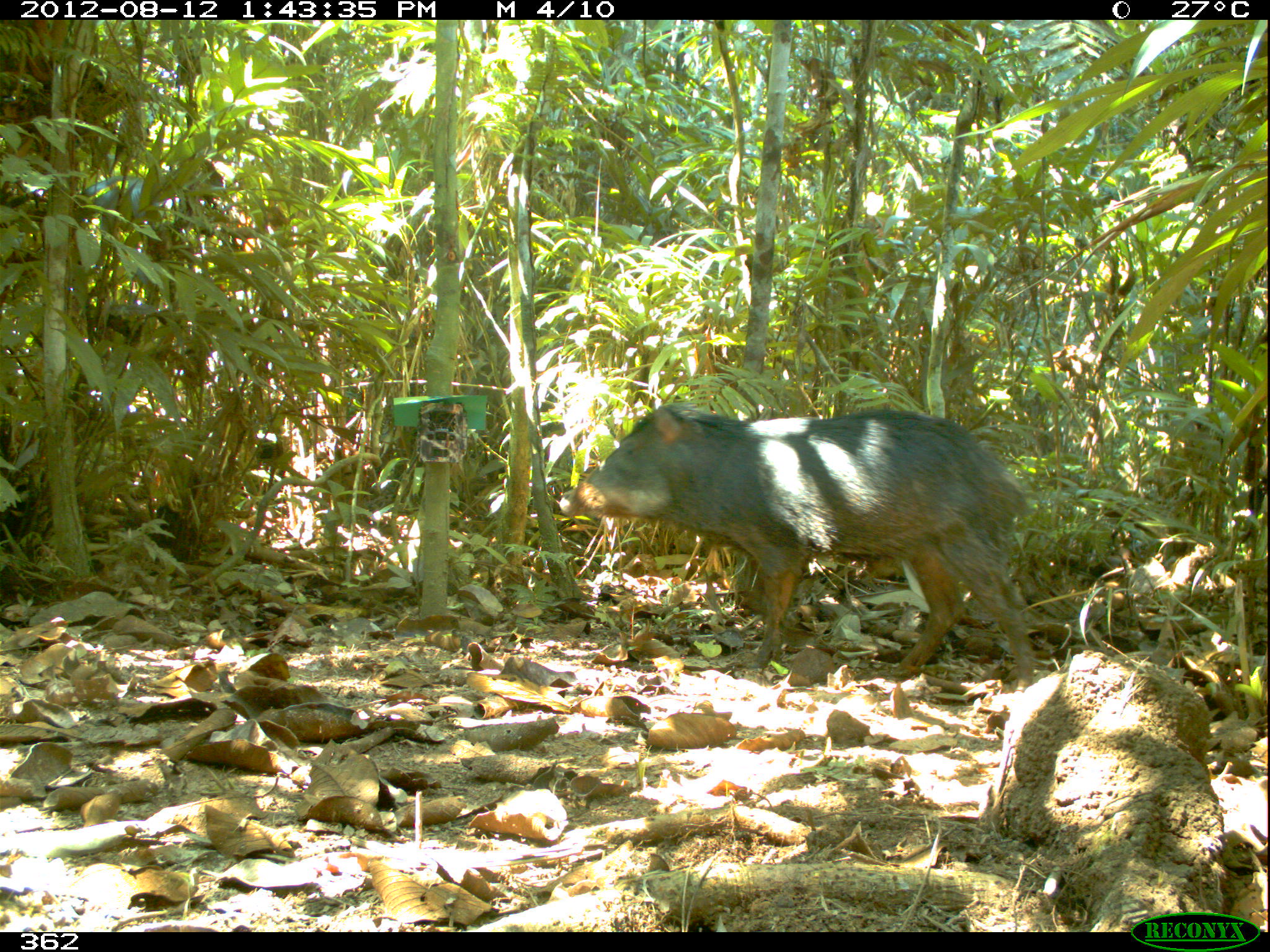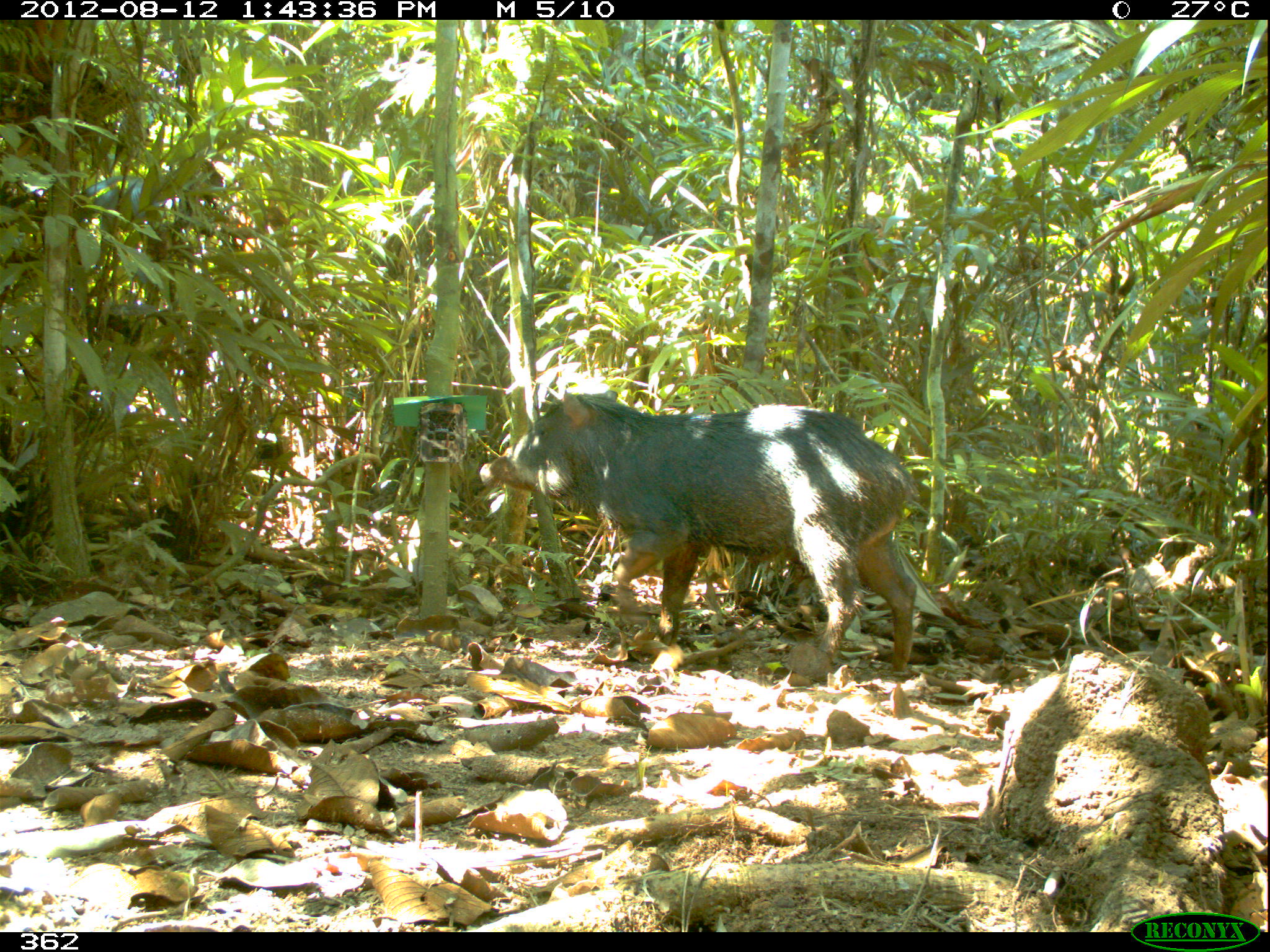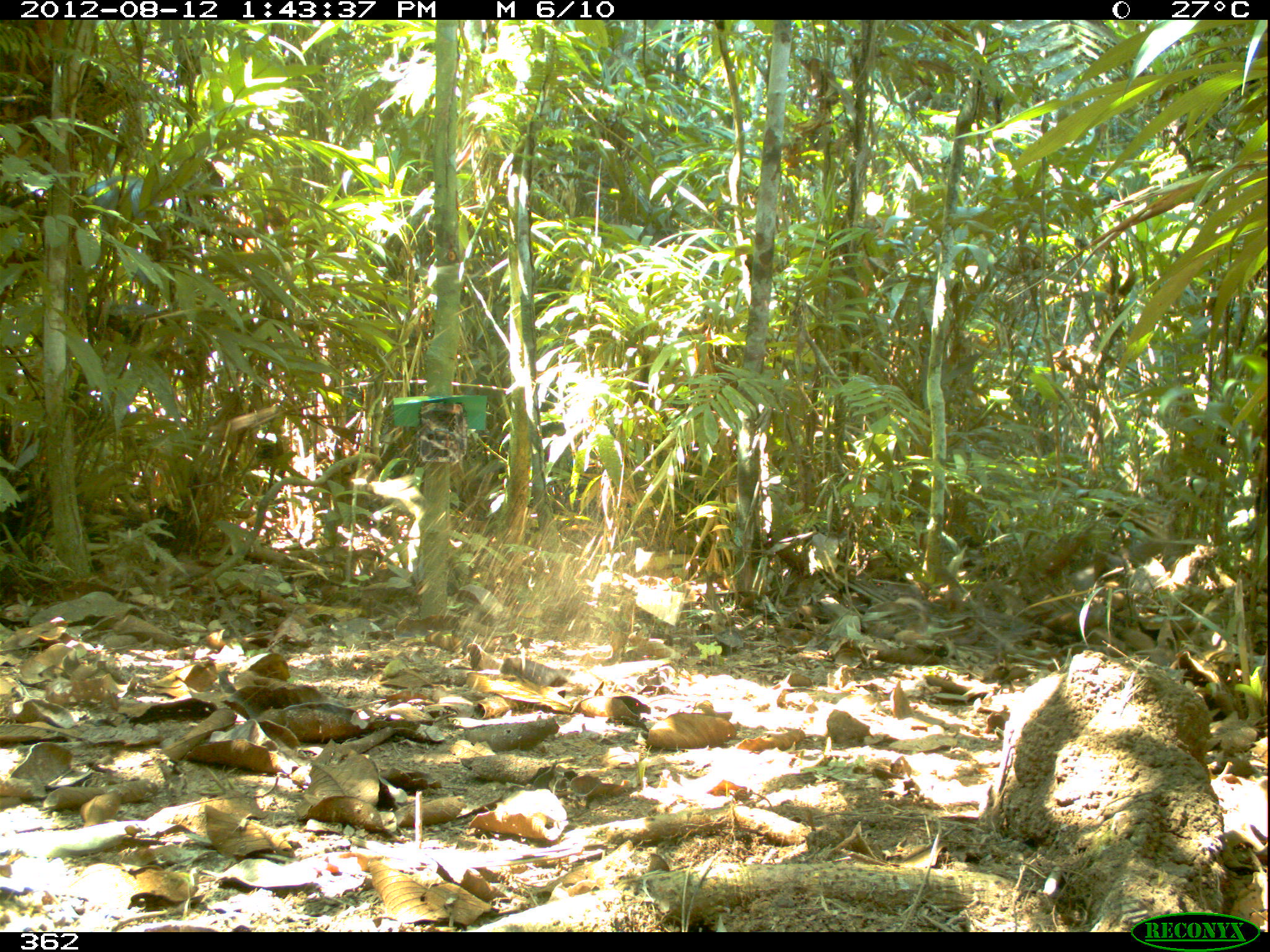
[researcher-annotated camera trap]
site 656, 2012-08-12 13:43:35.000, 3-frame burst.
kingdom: Animalia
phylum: Chordata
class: Mammalia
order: Artiodactyla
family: Tayassuidae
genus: Tayassu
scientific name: Tayassu pecari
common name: white-lipped peccary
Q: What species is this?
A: Tayassu pecari (white-lipped peccary).